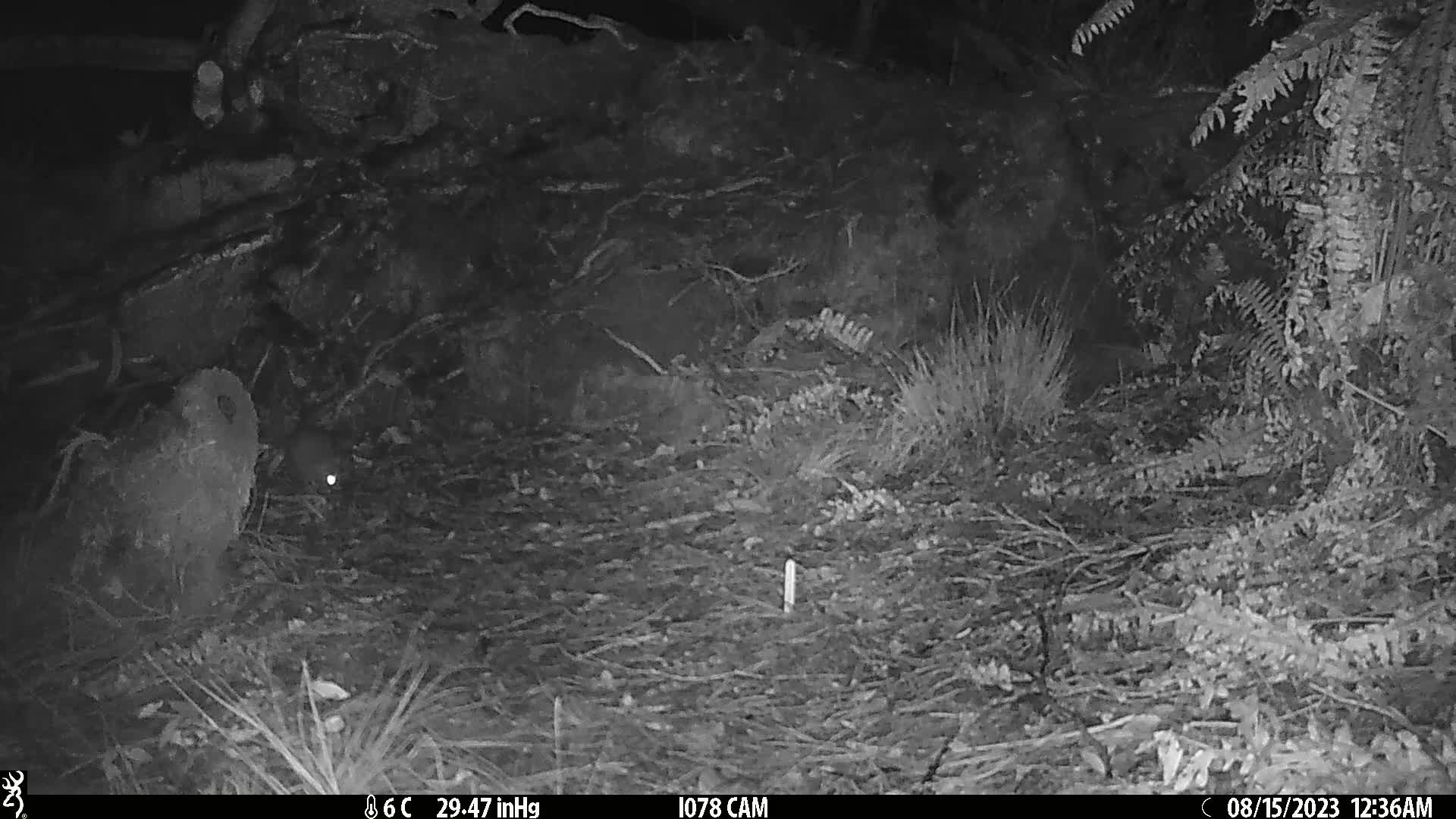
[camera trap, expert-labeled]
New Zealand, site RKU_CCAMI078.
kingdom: Animalia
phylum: Chordata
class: Mammalia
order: Rodentia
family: Muridae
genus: Rattus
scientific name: Rattus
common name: rat